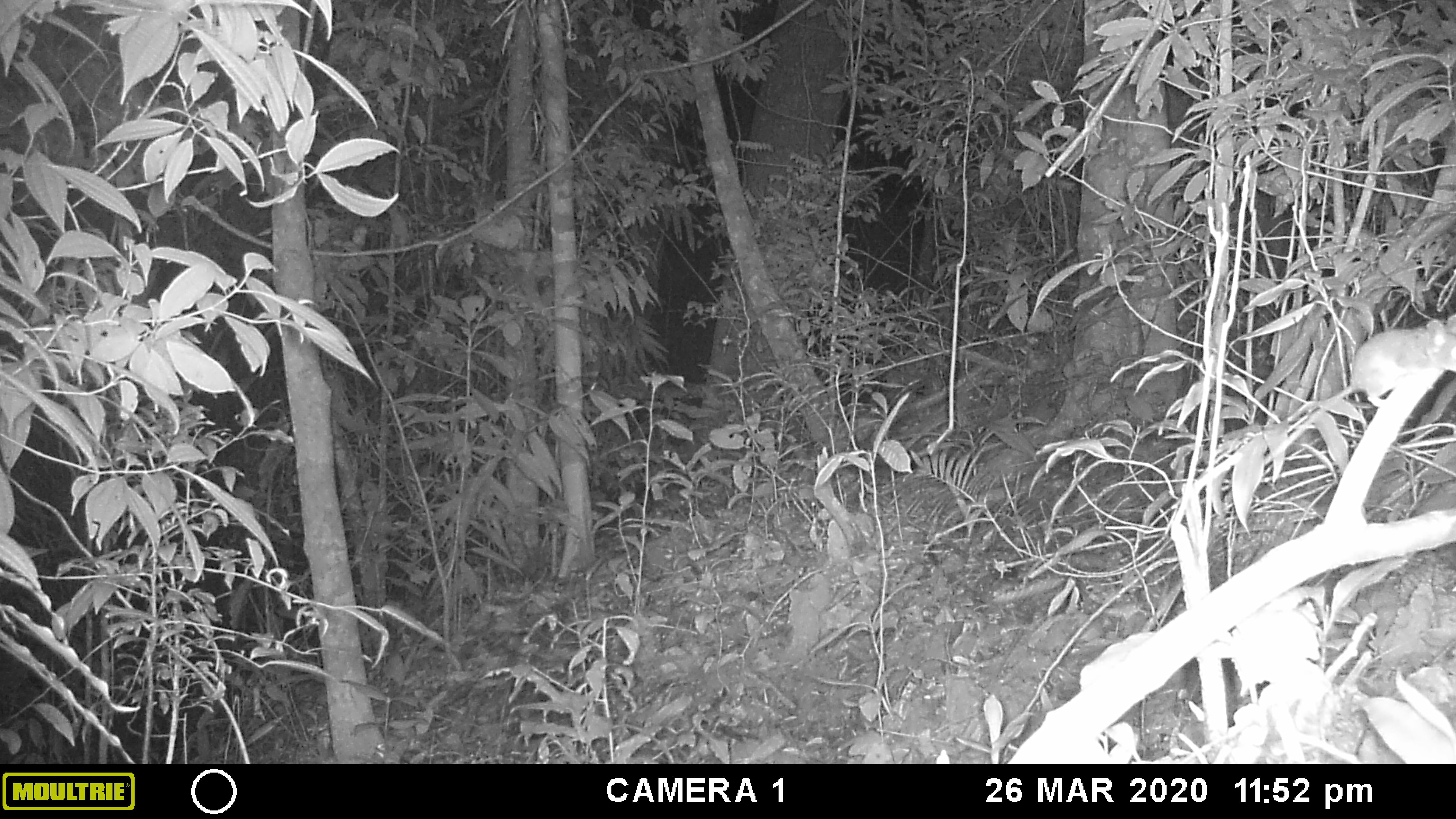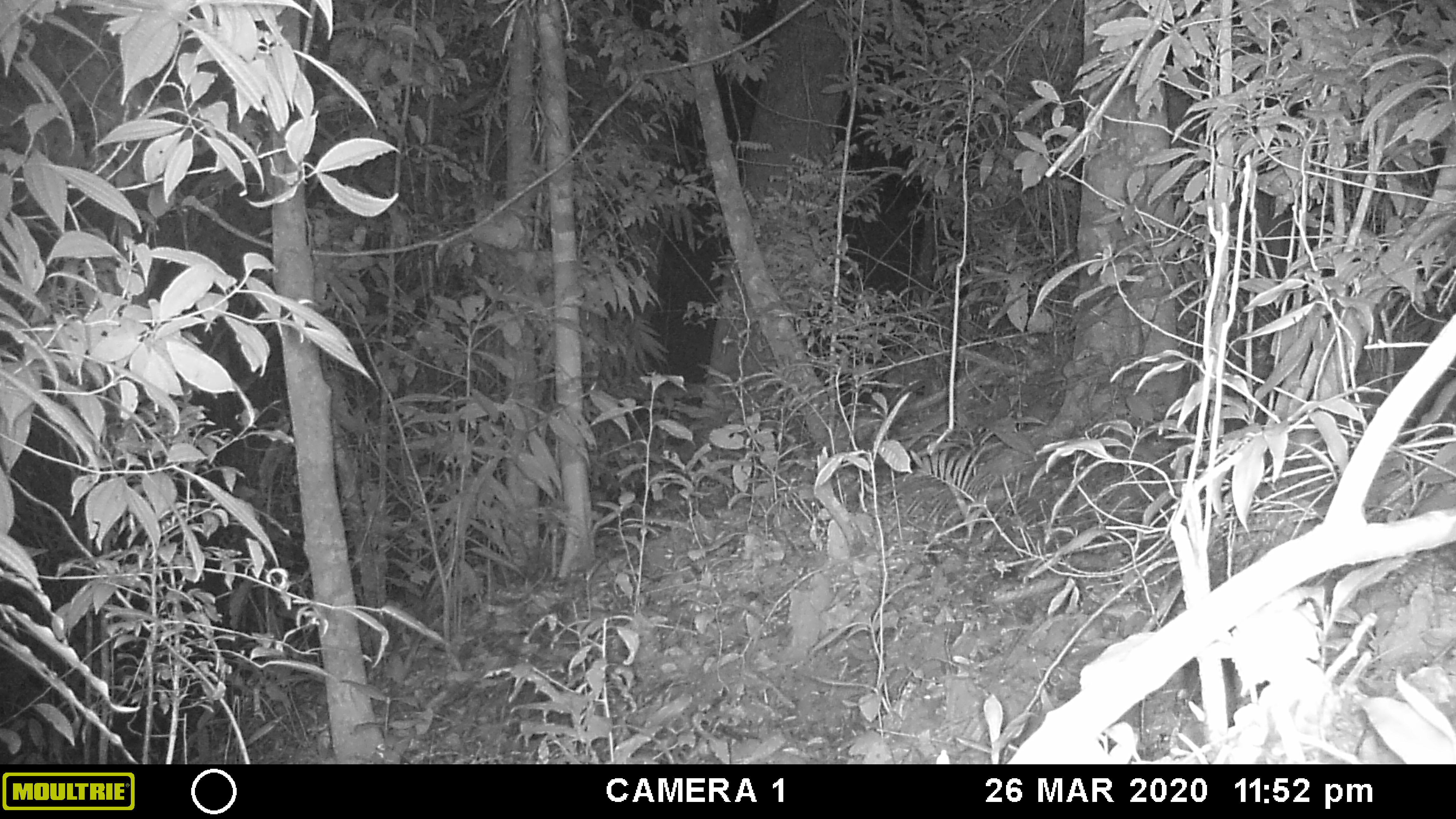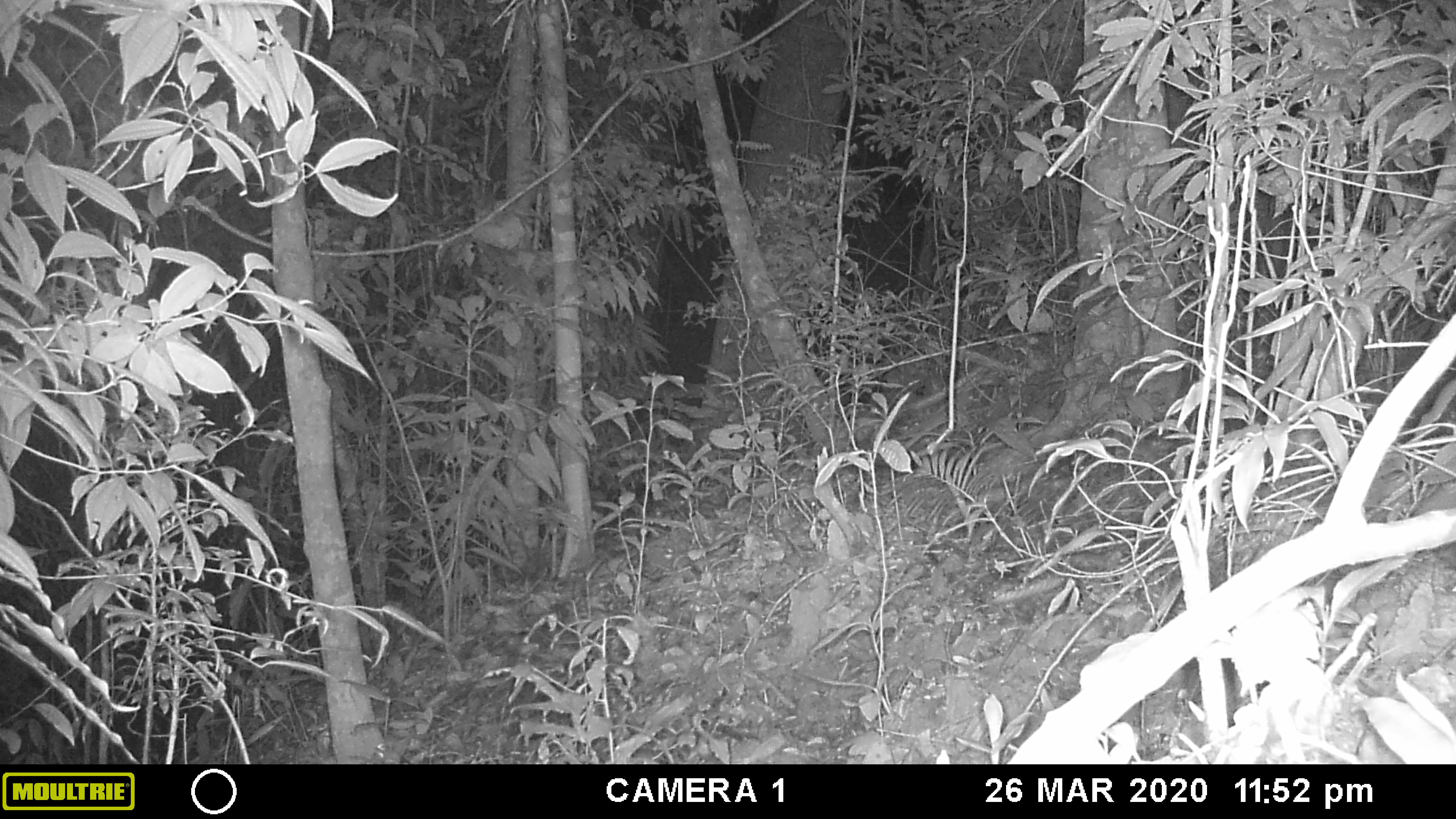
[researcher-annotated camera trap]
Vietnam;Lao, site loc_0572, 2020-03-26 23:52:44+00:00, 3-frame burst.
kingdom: Animalia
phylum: Chordata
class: Mammalia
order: Rodentia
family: Muridae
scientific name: Muridae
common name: old-world mice and rats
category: unidentified murid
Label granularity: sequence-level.